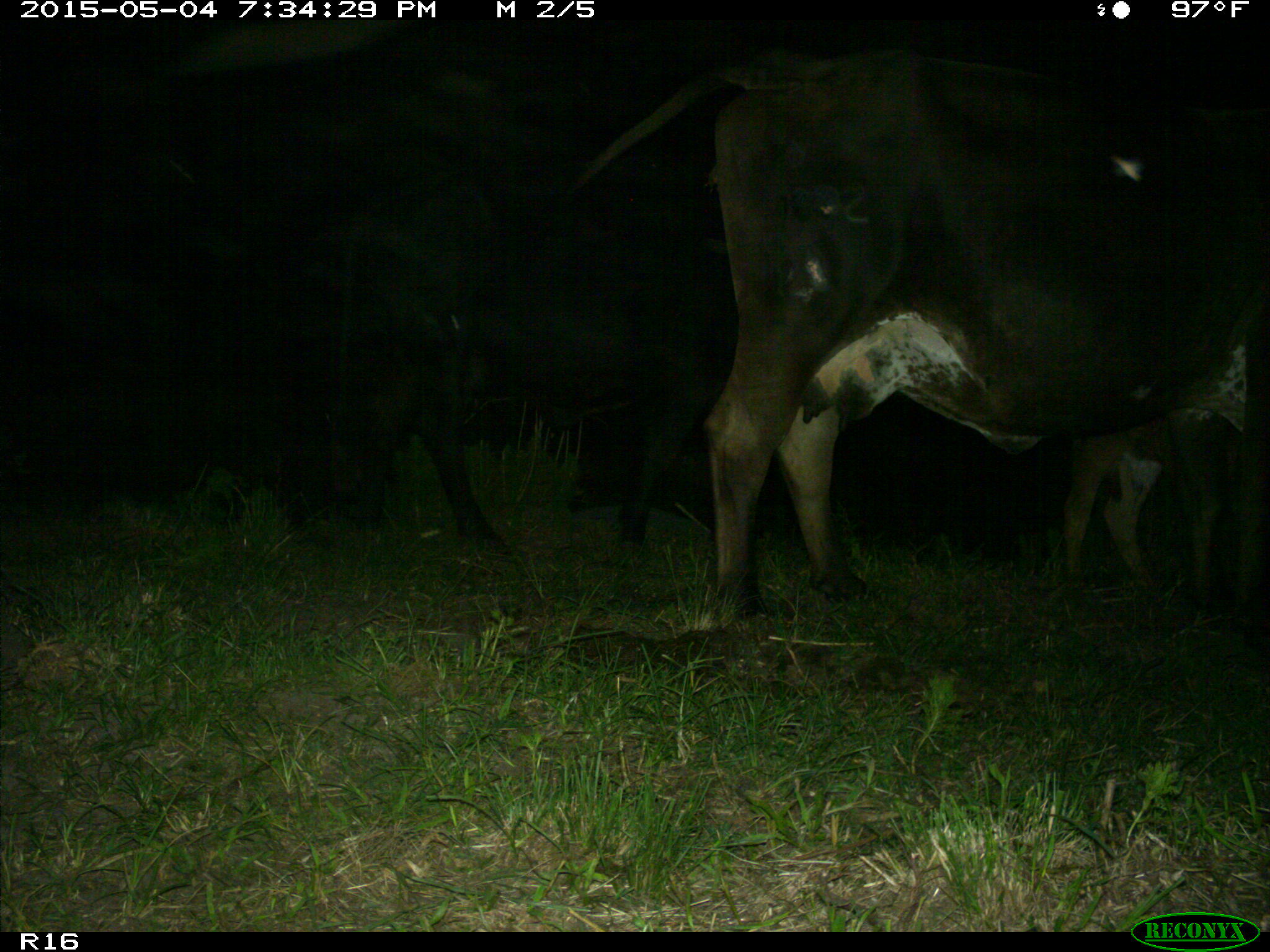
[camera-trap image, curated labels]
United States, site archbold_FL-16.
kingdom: Animalia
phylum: Chordata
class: Mammalia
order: Artiodactyla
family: Bovidae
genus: Bos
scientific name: Bos taurus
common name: domestic cow